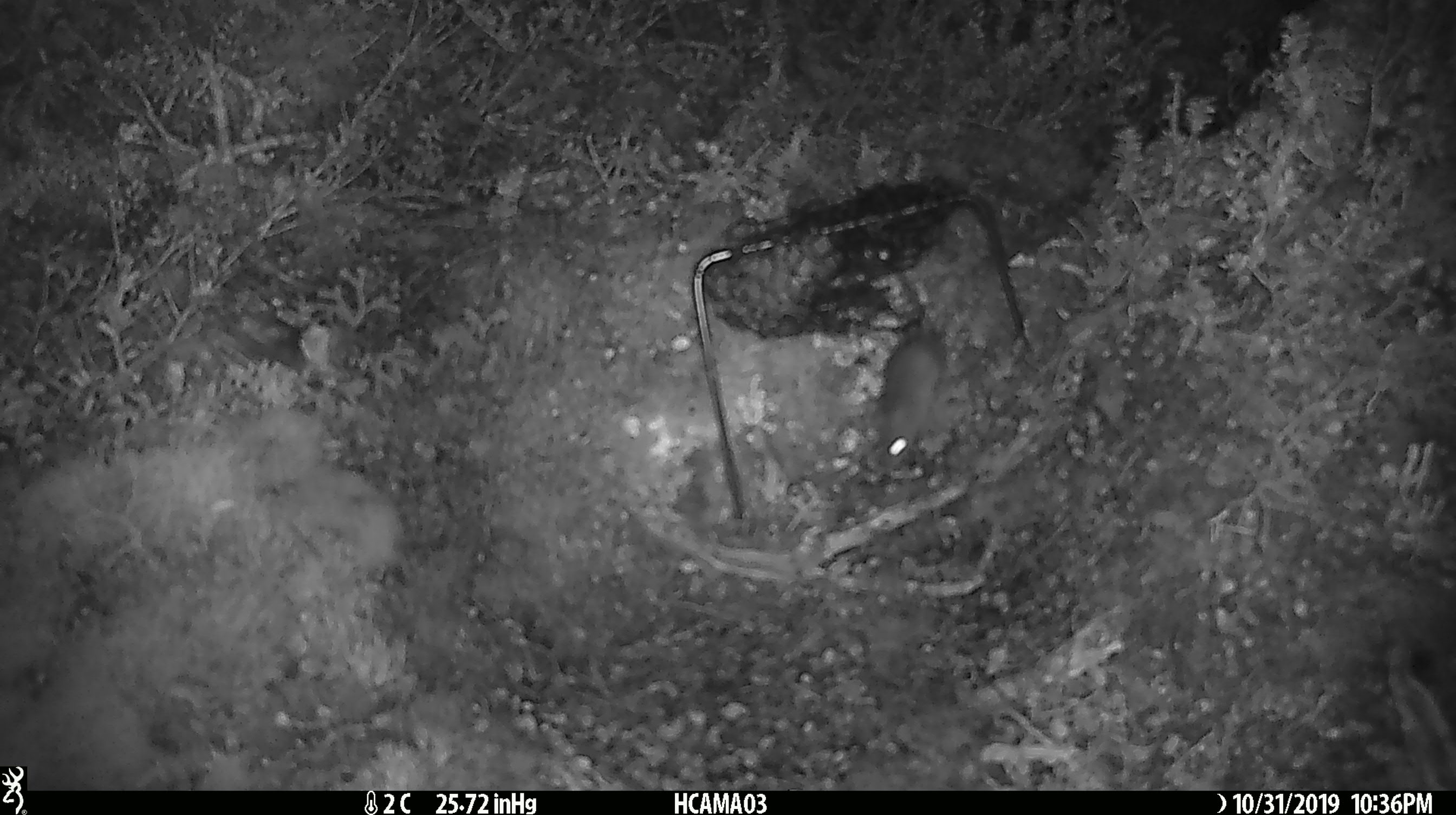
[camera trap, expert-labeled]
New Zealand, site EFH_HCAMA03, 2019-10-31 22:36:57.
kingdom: Animalia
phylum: Chordata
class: Mammalia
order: Rodentia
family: Muridae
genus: Mus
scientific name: Mus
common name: mouse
Mouse (Mus).